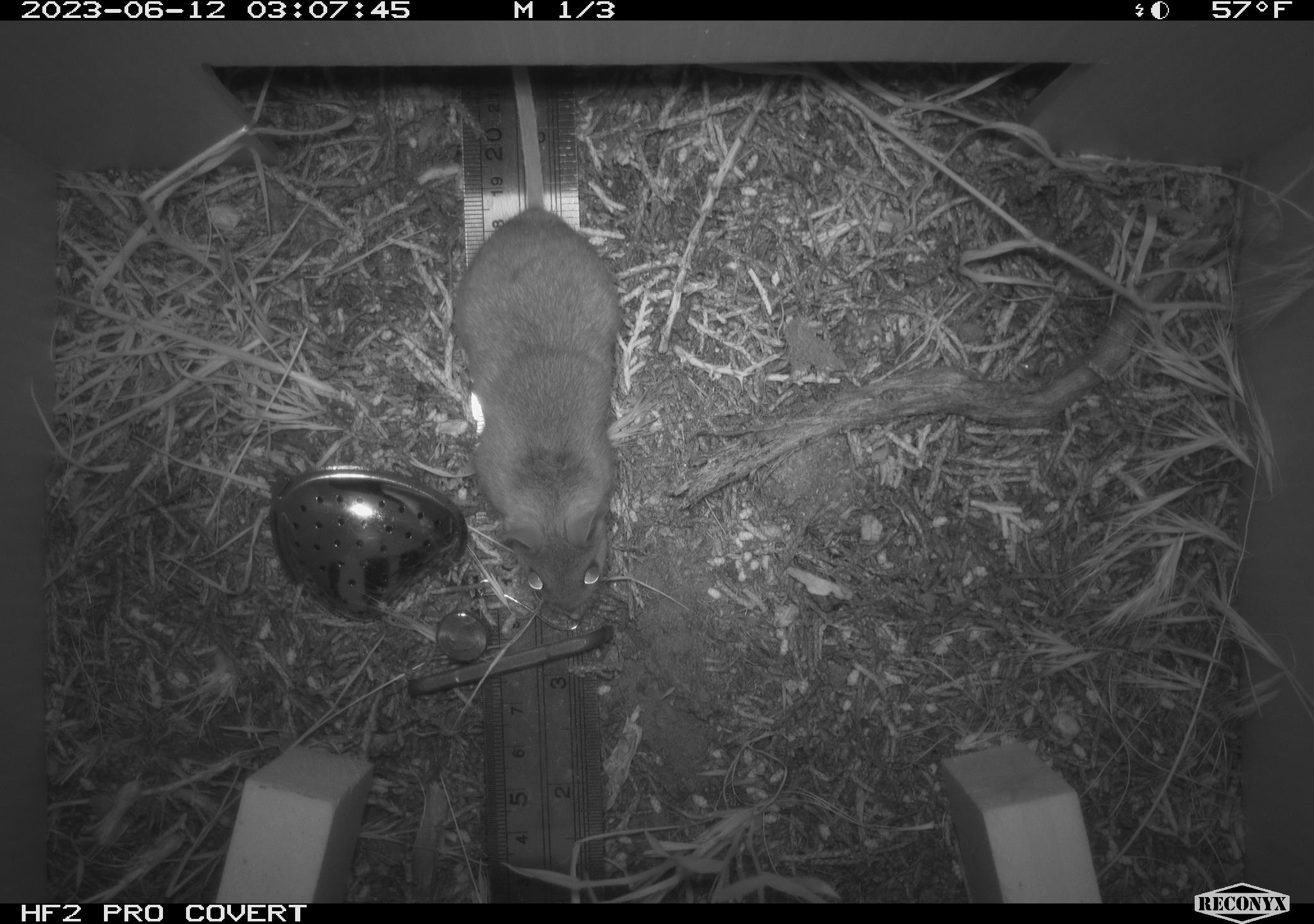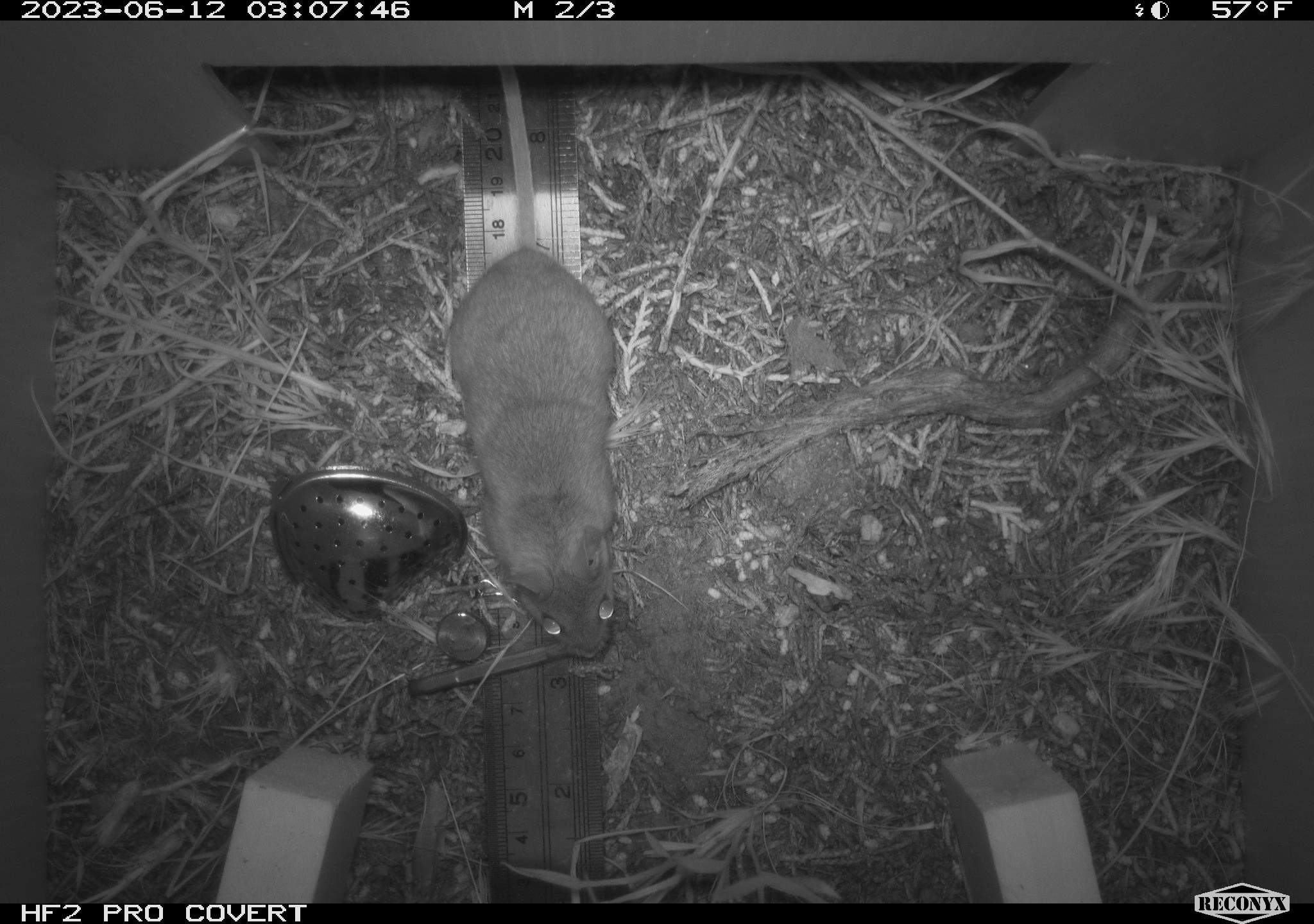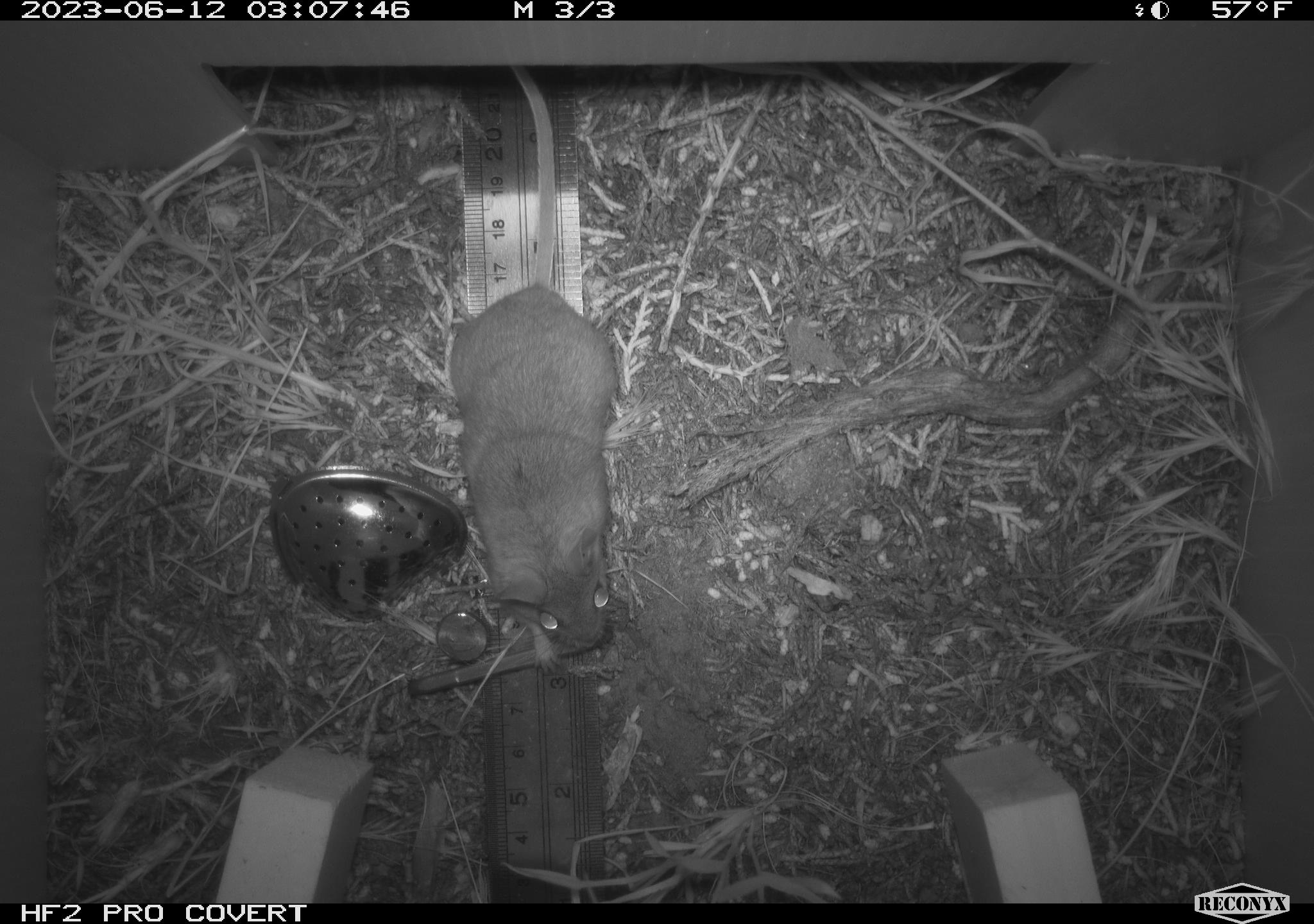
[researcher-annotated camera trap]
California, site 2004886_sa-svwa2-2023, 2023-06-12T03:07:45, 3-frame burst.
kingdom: Animalia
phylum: Chordata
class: Mammalia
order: Rodentia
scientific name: Rodentia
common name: mouse species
Mouse species (Rodentia).